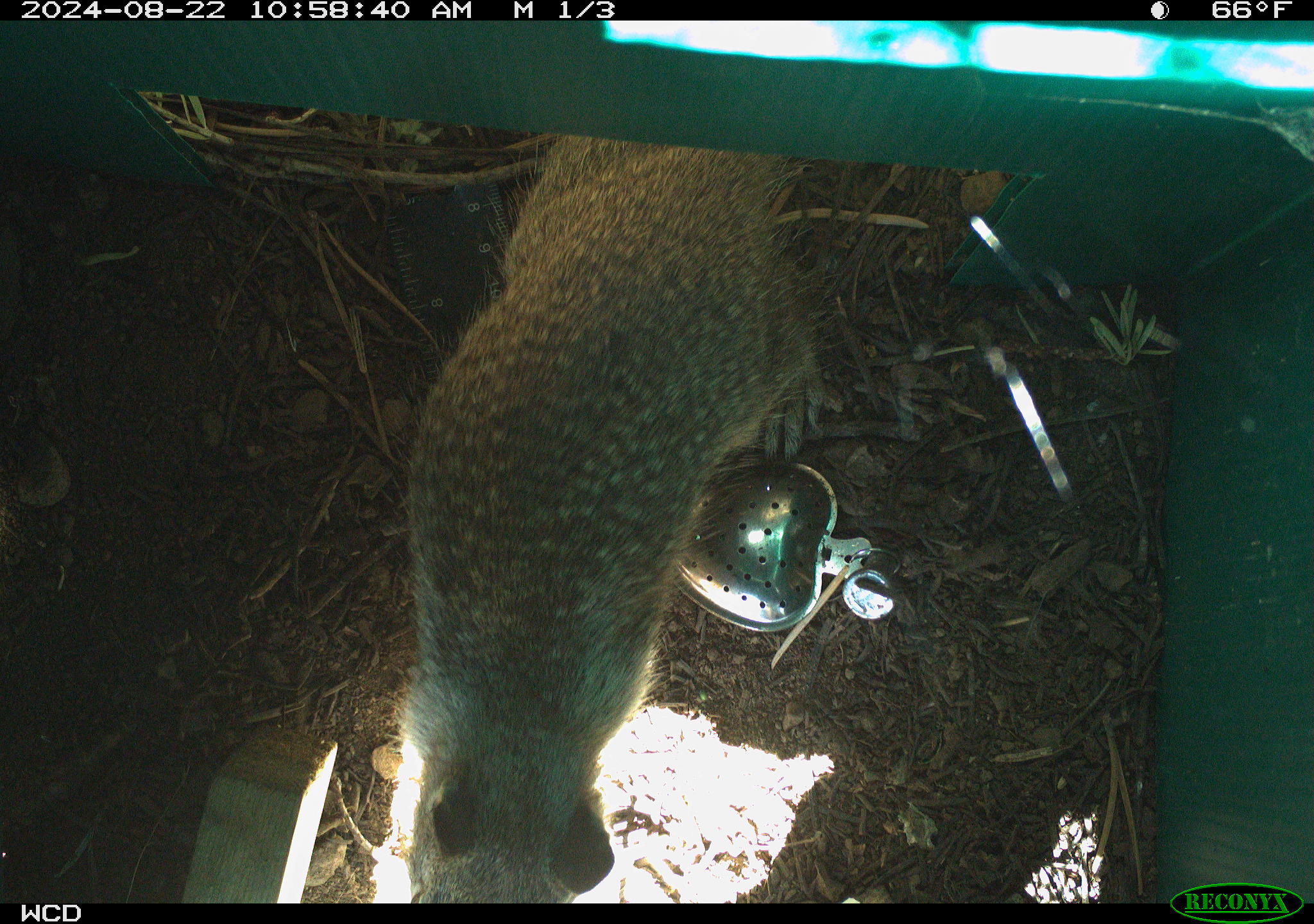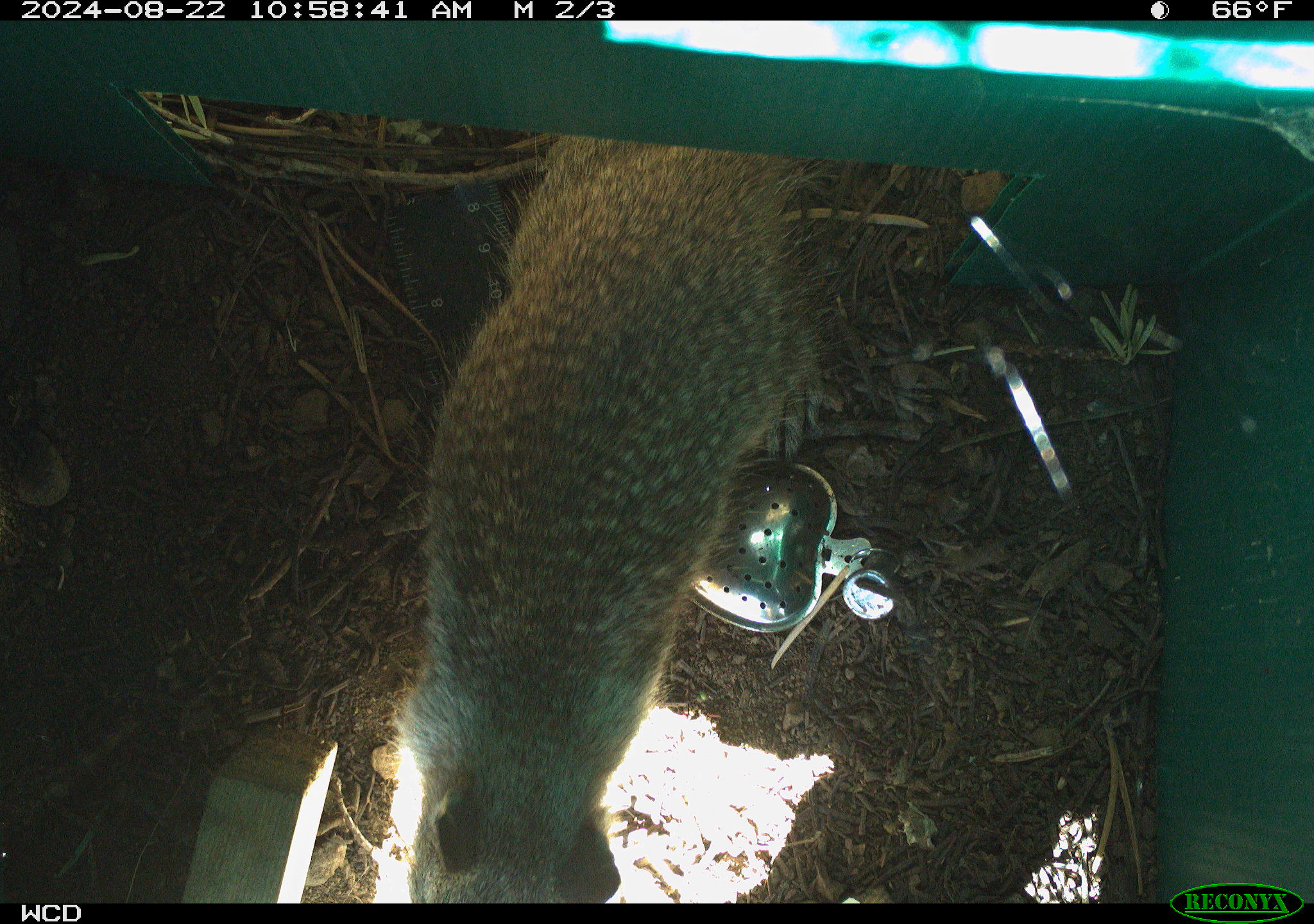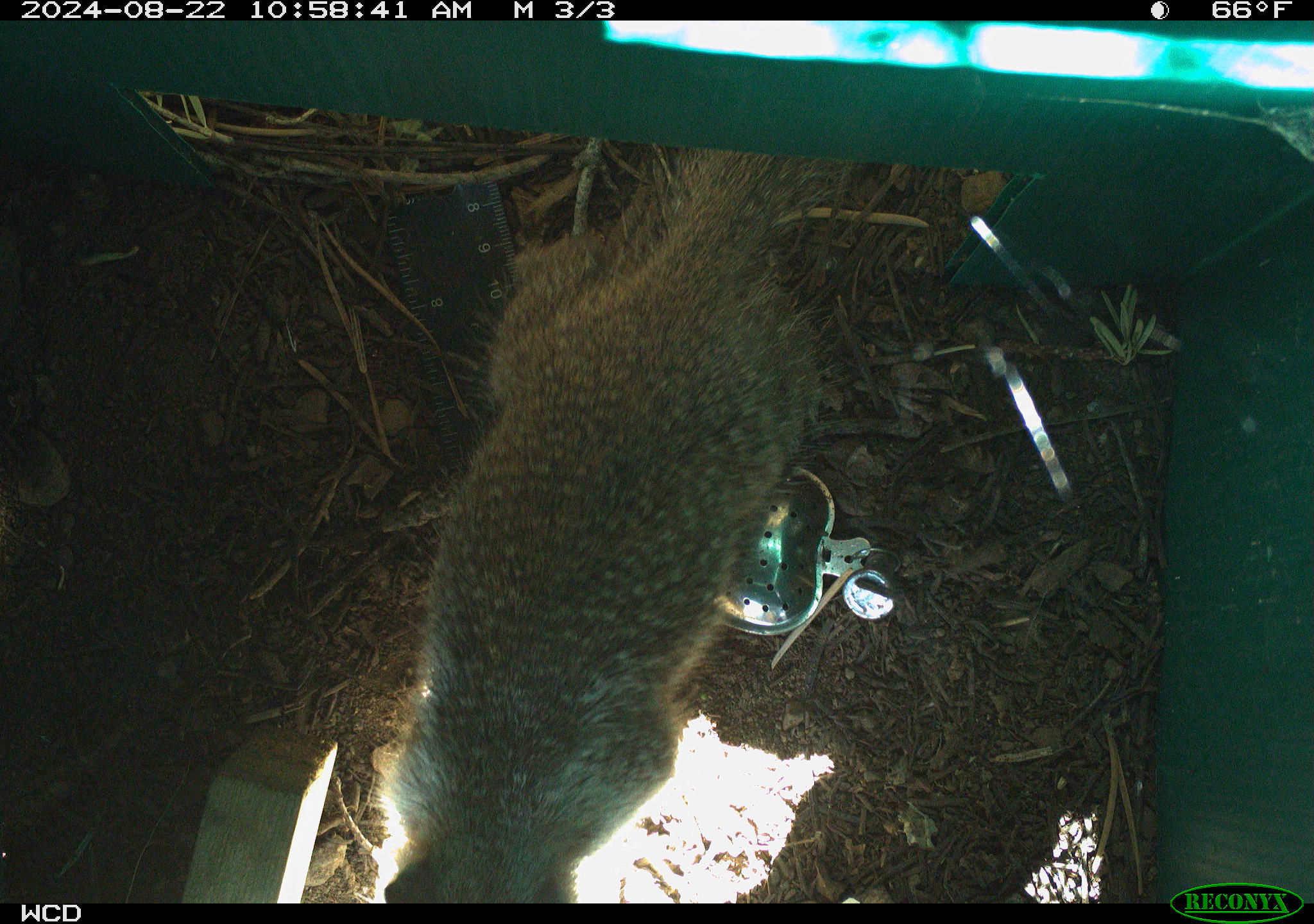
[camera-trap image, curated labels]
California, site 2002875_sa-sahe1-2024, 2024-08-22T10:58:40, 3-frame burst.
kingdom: Animalia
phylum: Chordata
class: Mammalia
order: Rodentia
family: Sciuridae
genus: Otospermophilus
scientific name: Otospermophilus beecheyi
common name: california ground squirrel